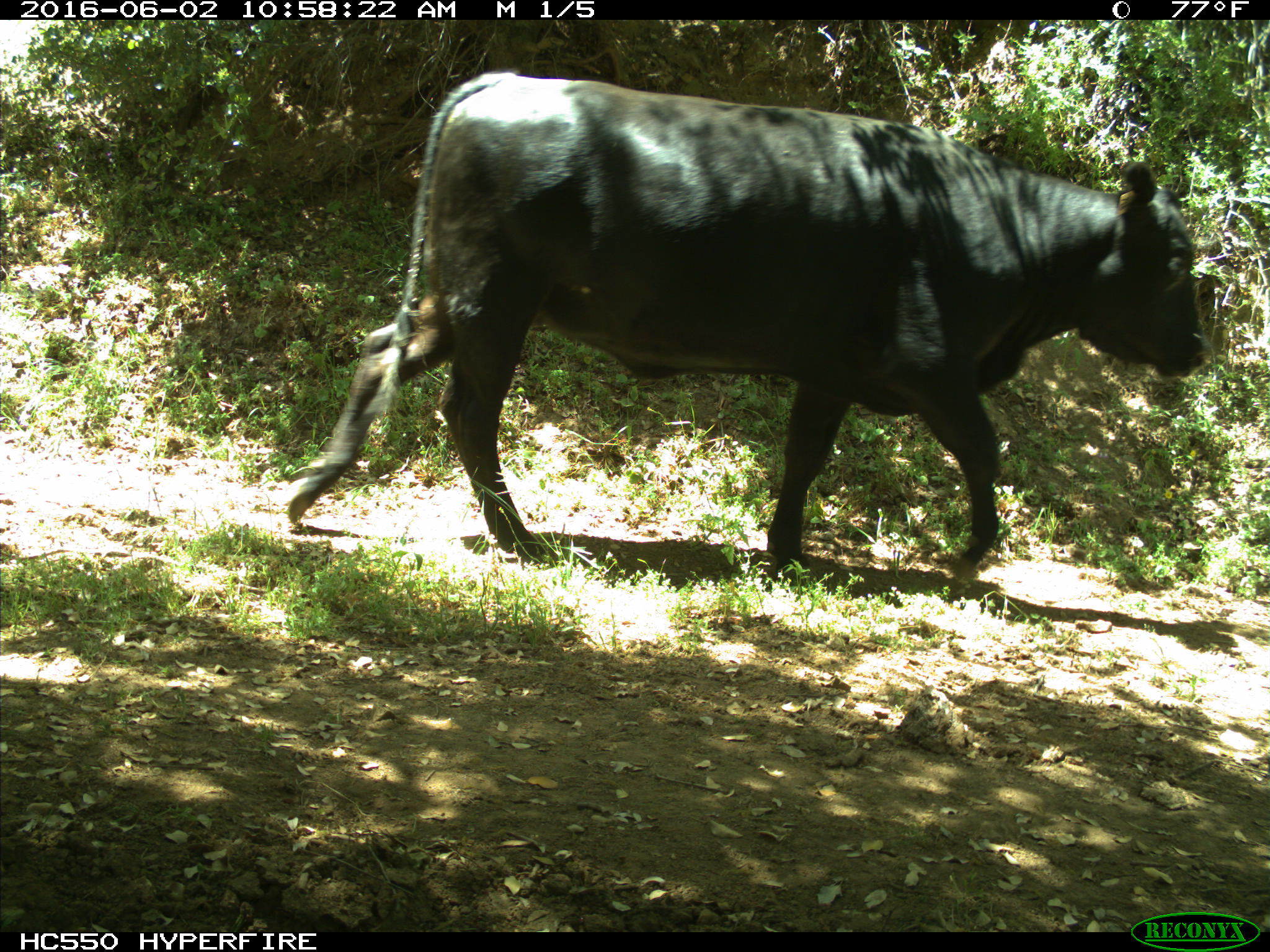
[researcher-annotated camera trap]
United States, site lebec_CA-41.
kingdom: Animalia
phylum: Chordata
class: Mammalia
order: Artiodactyla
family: Bovidae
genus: Bos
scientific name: Bos taurus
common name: domestic cow